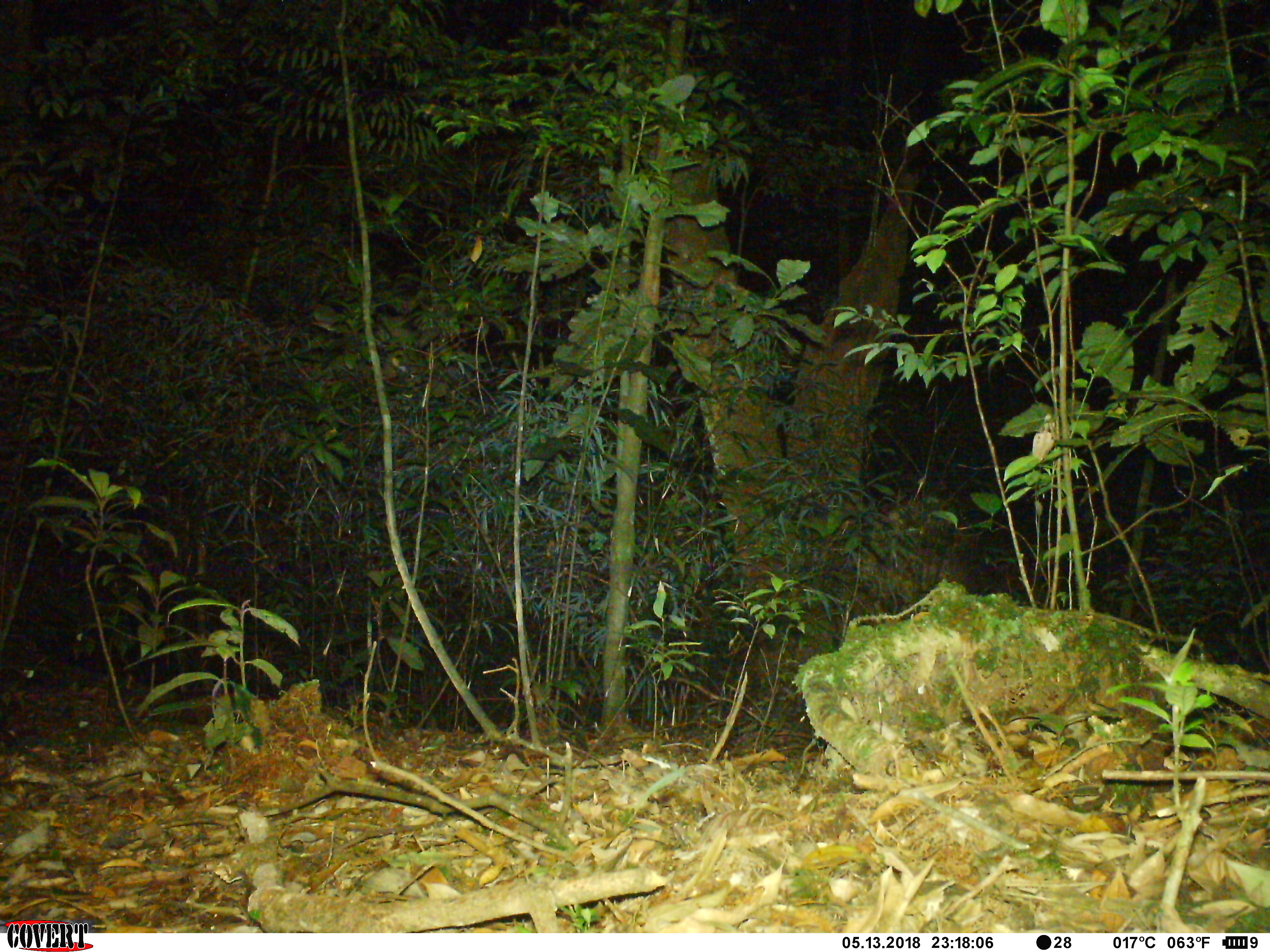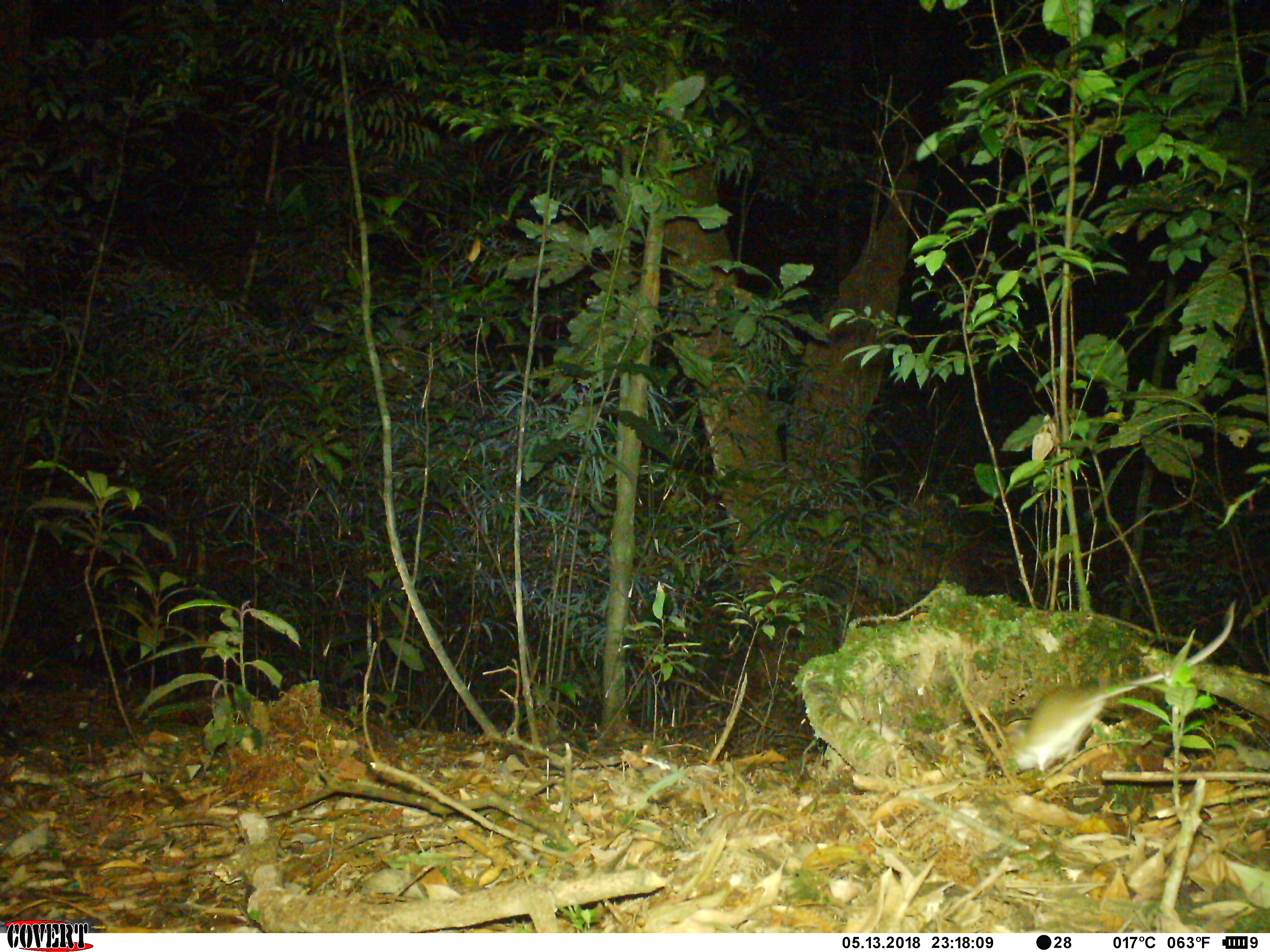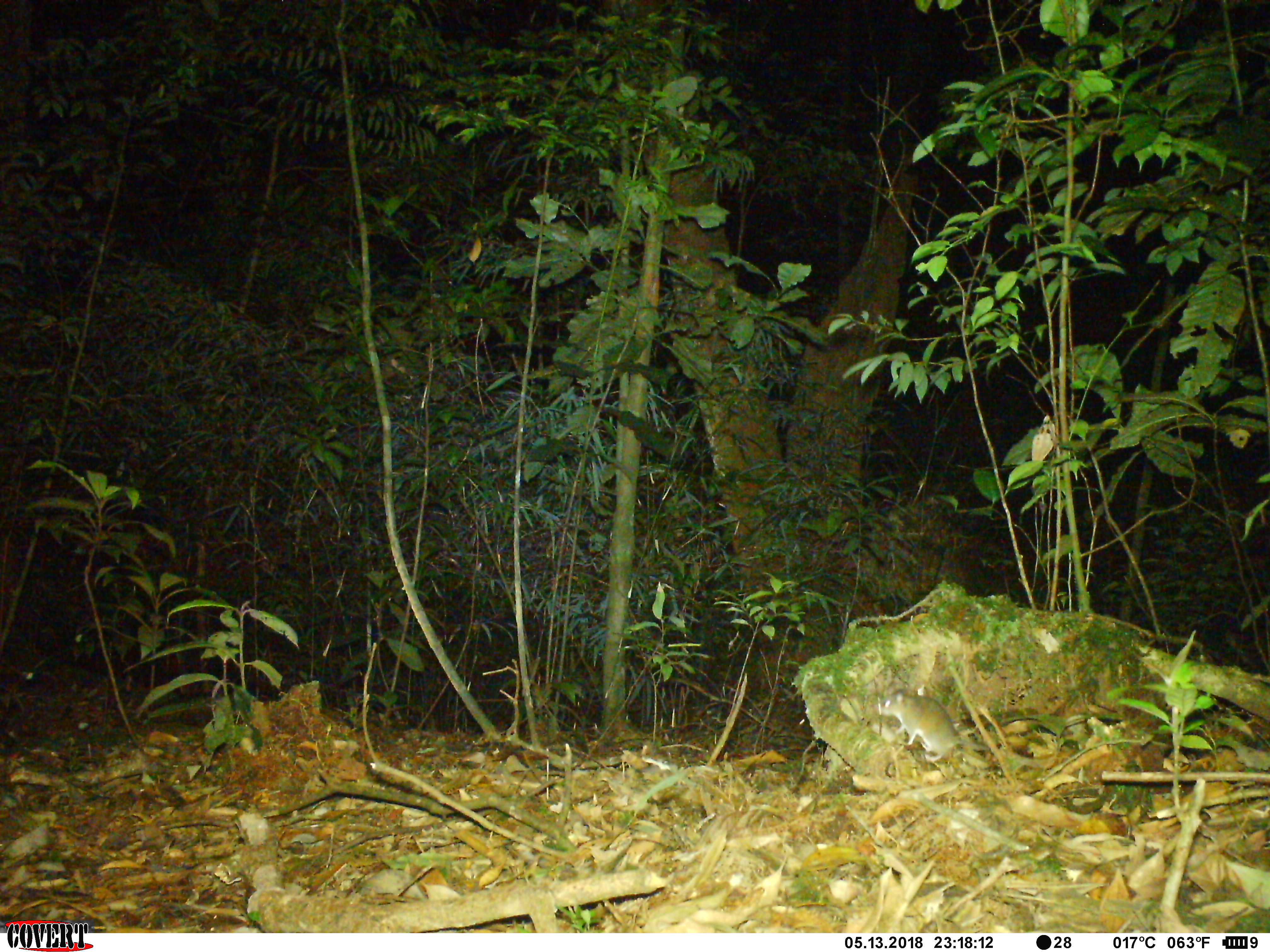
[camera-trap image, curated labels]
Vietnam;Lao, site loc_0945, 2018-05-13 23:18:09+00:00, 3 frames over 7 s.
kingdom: Animalia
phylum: Chordata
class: Mammalia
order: Rodentia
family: Muridae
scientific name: Muridae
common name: old-world mice and rats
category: unidentified murid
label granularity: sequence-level